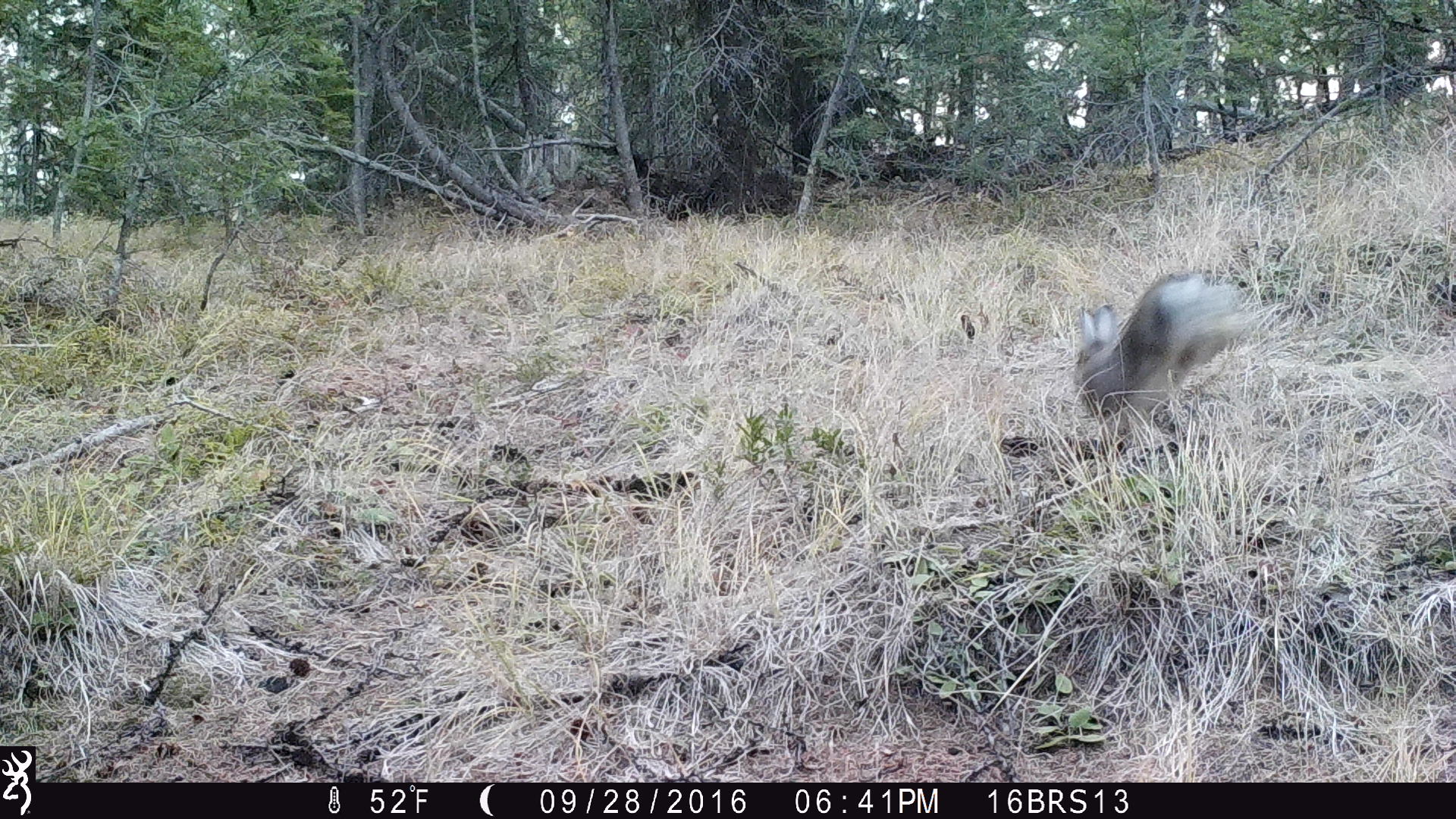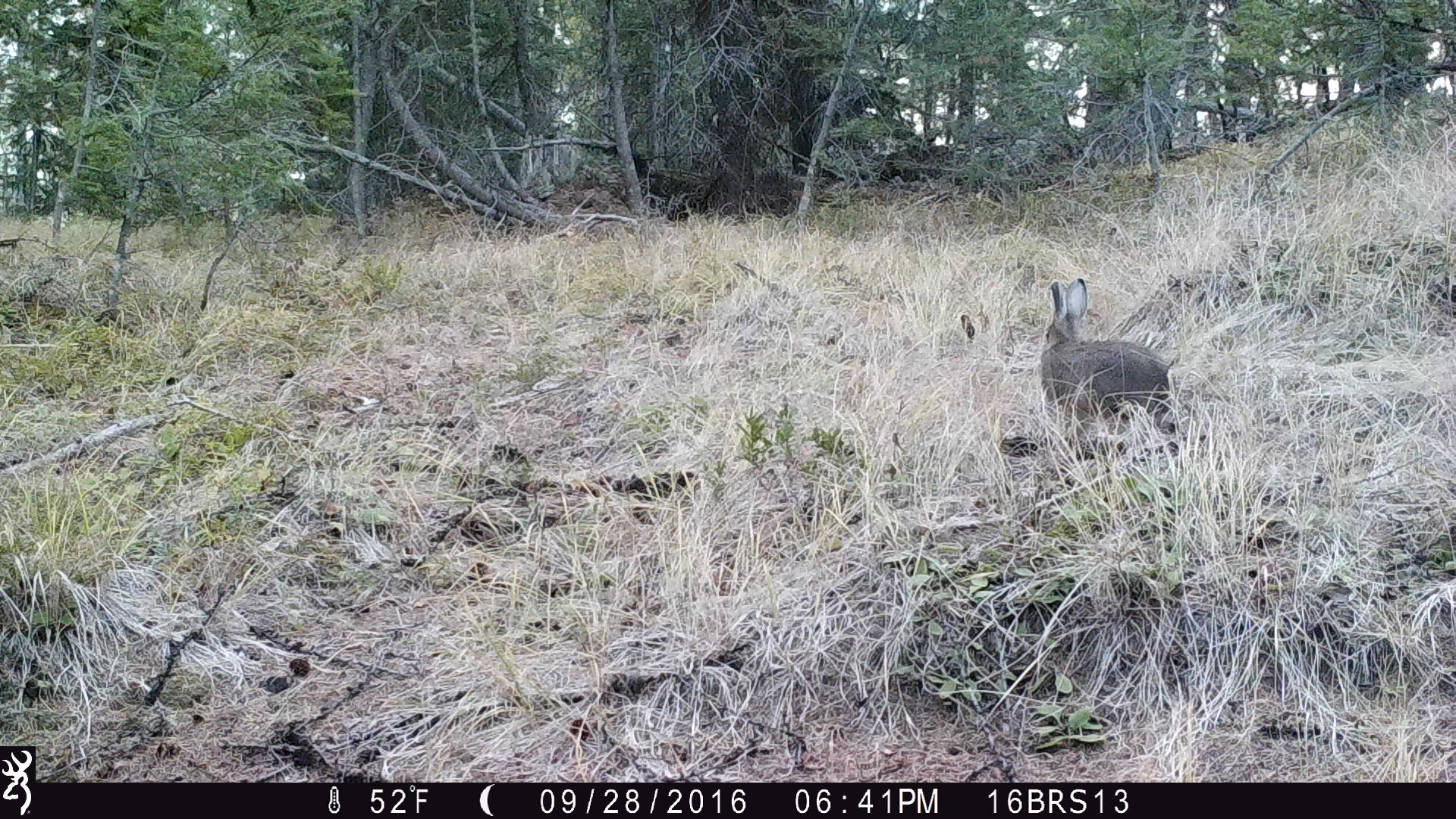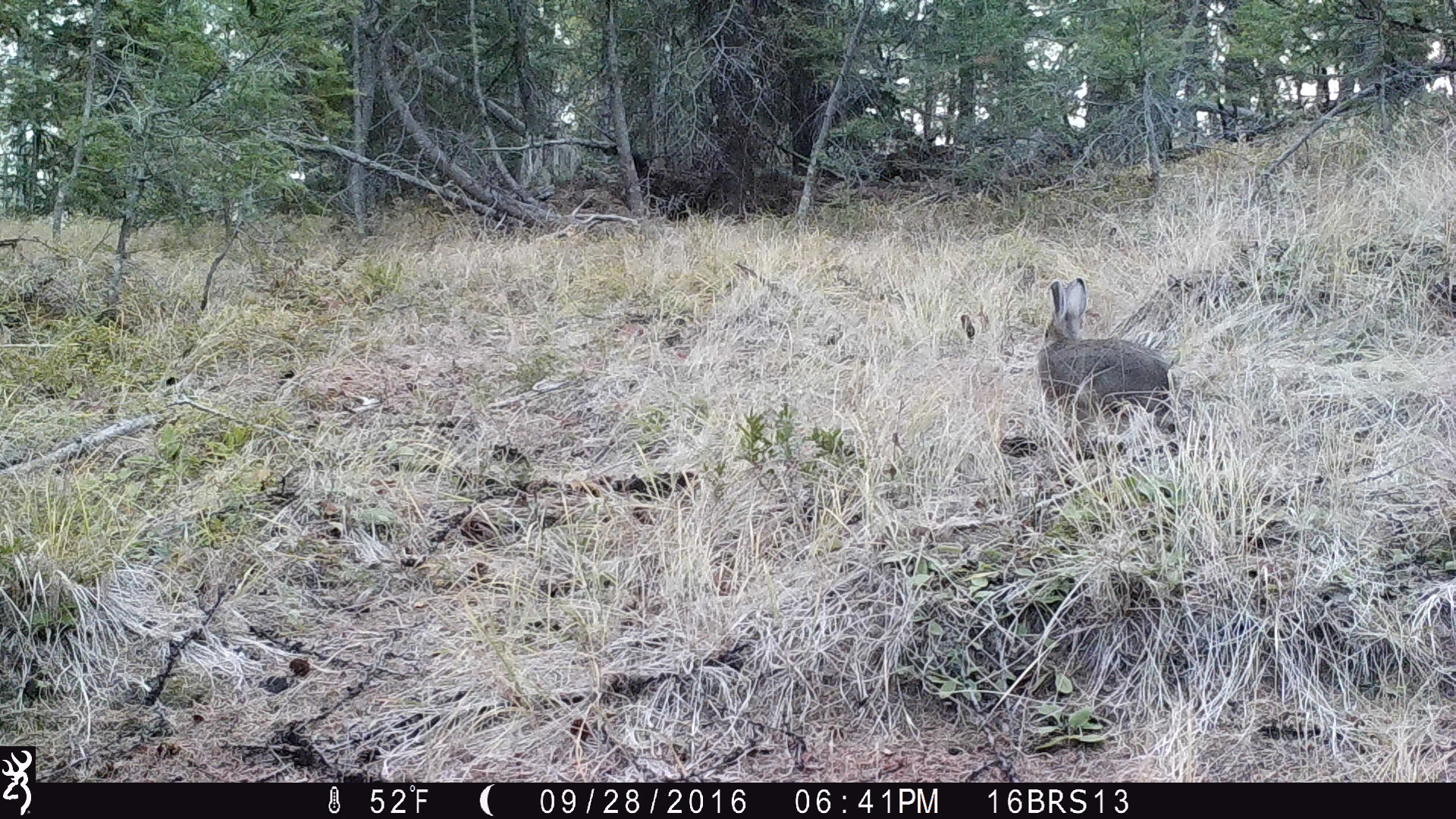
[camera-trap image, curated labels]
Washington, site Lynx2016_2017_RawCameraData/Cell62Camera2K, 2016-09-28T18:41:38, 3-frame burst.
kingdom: Animalia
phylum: Chordata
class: Mammalia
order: Lagomorpha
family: Leporidae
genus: Lepus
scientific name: Lepus americanus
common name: snowshoe hare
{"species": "Lepus americanus (snowshoe hare)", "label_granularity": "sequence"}